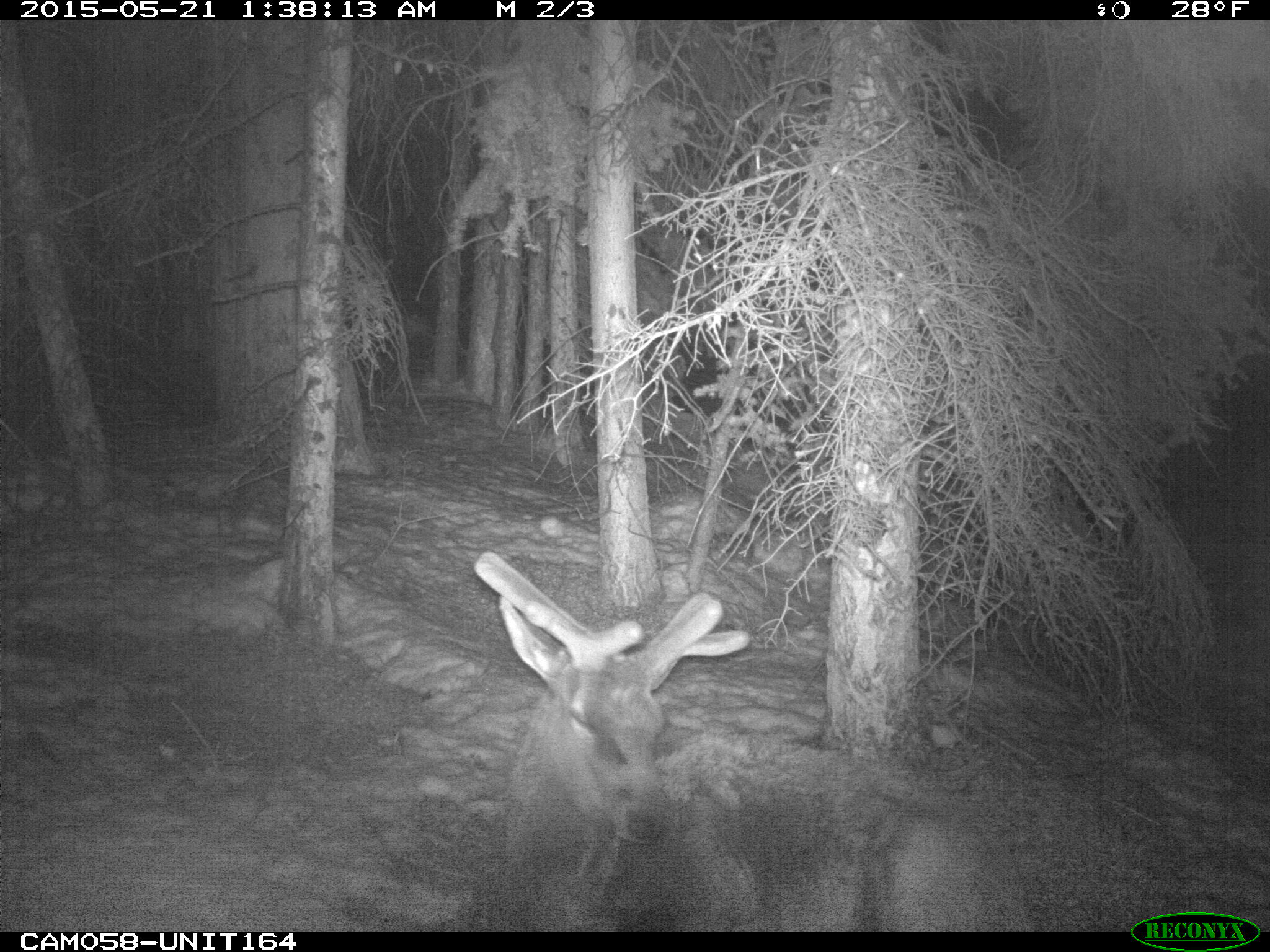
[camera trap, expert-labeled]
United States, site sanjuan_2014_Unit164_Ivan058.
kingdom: Animalia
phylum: Chordata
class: Mammalia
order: Artiodactyla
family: Cervidae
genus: Cervus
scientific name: Cervus elaphus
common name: red deer